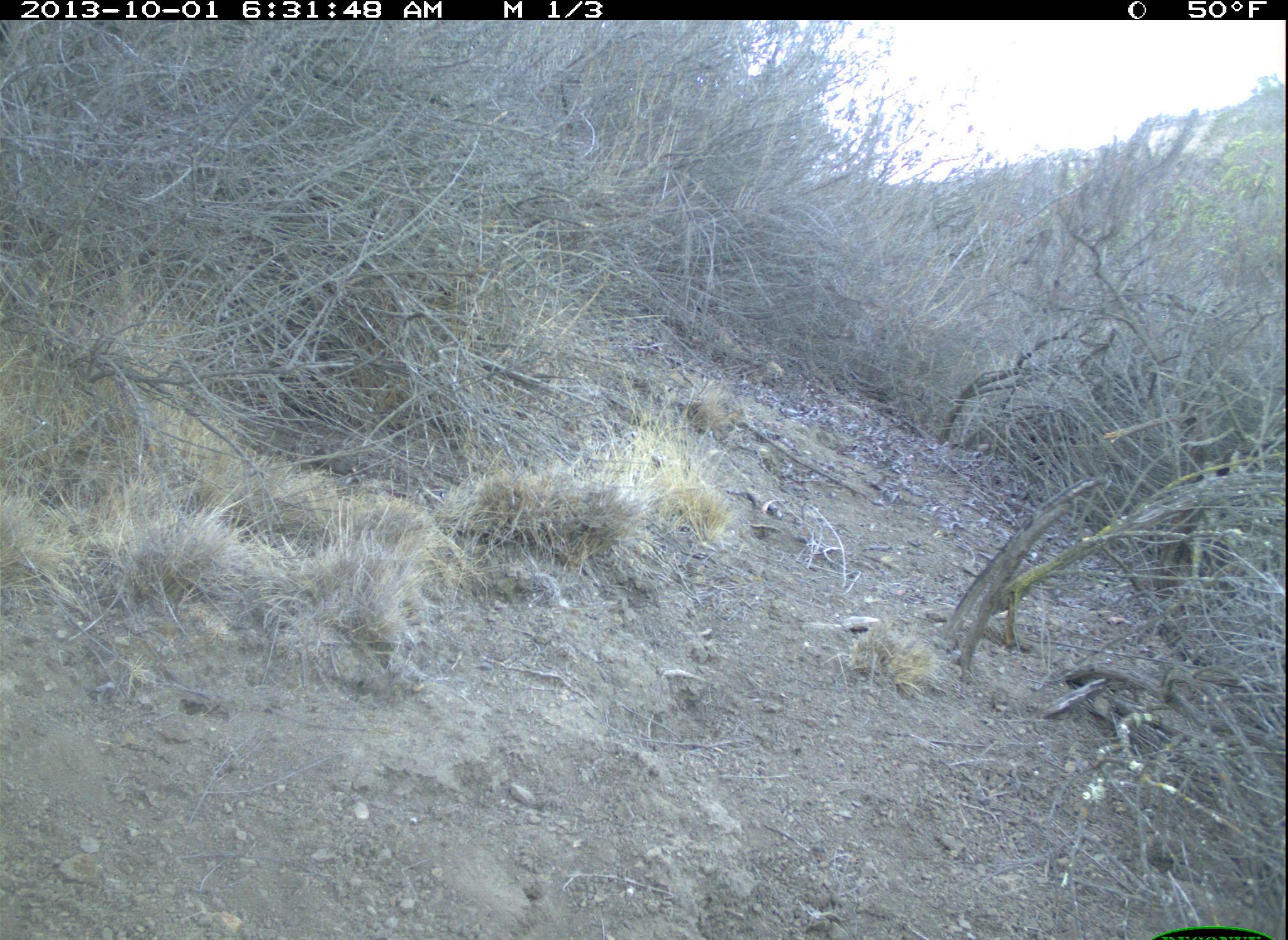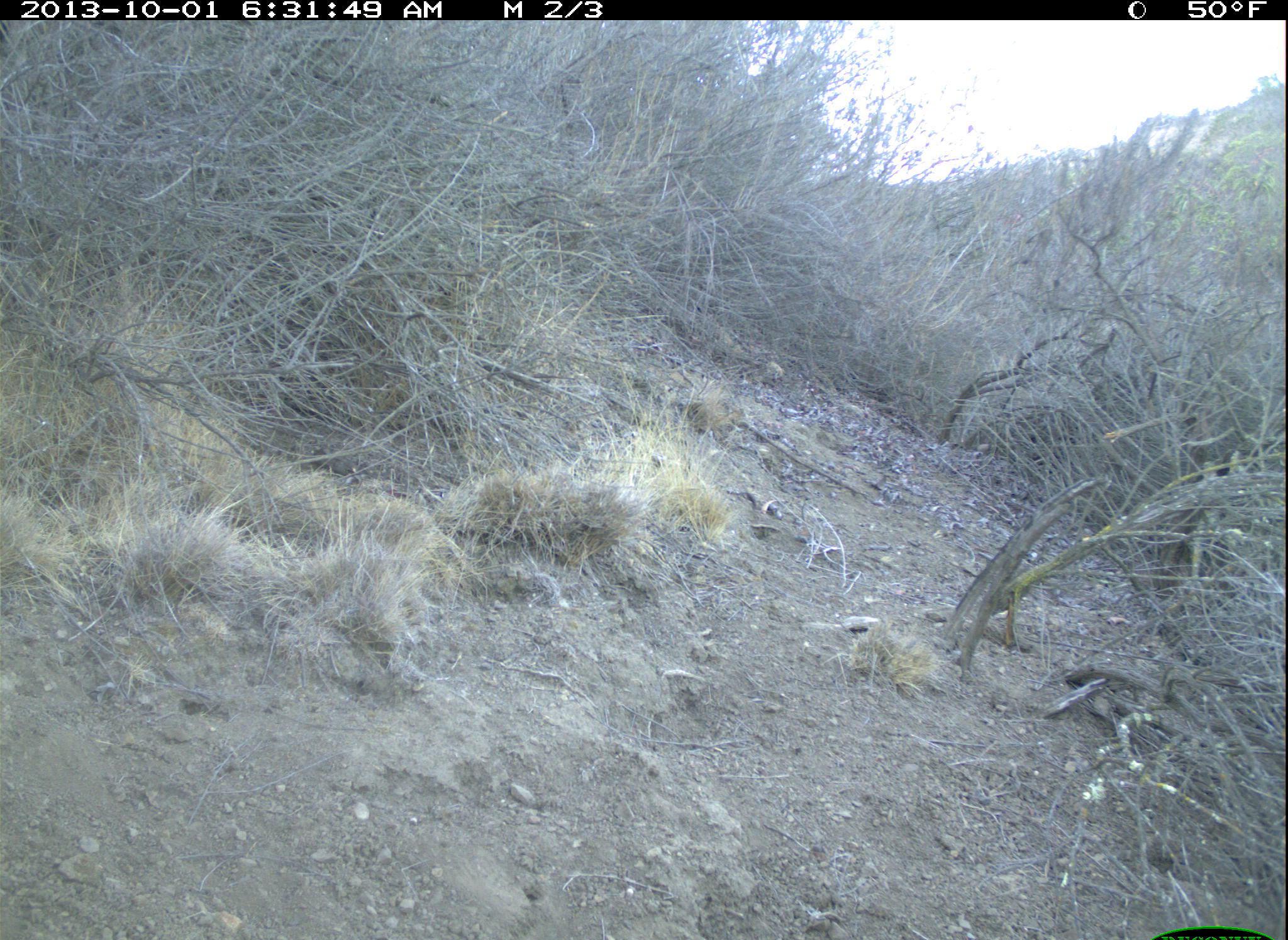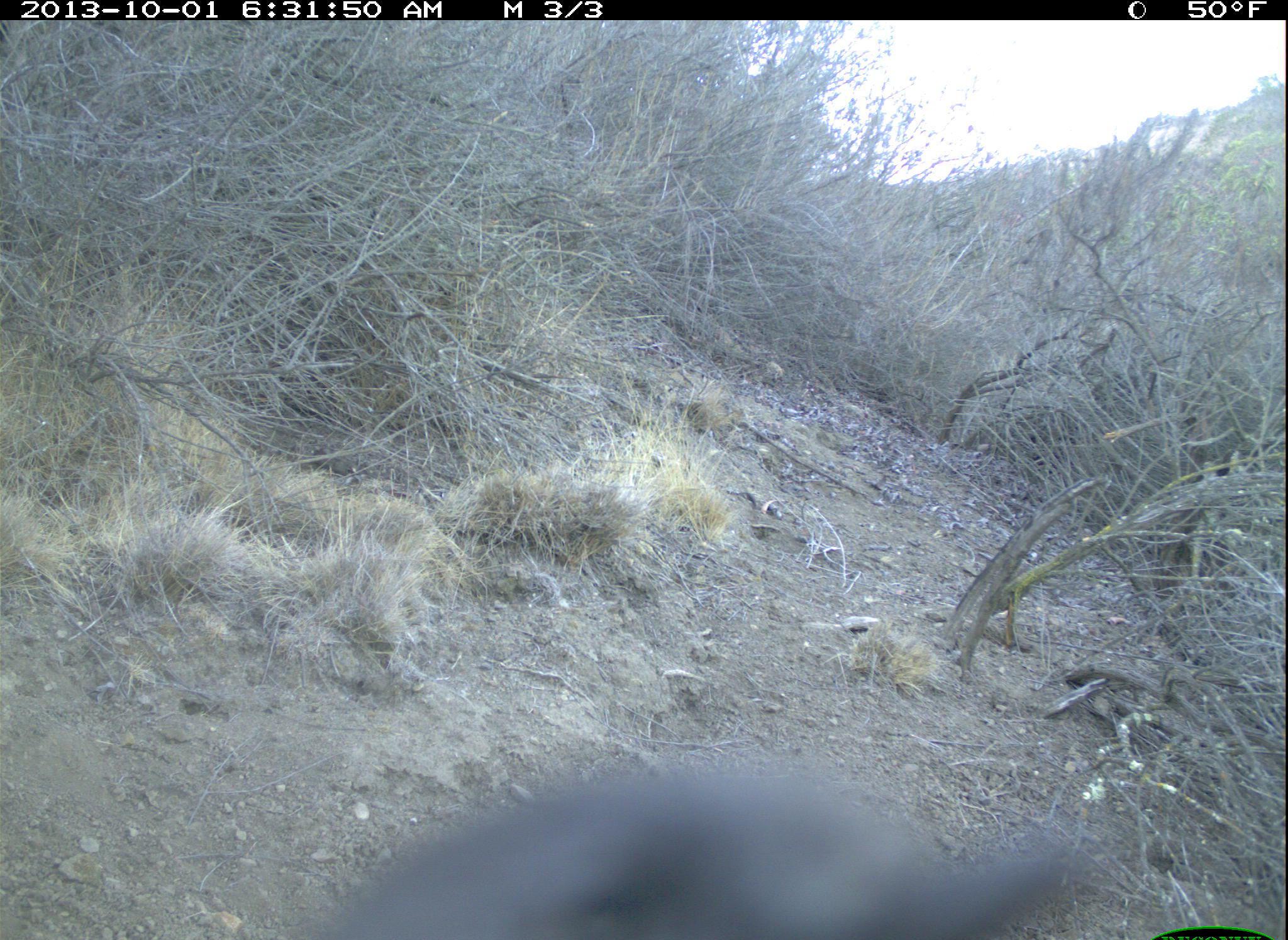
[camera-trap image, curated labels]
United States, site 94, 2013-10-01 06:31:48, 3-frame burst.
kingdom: Animalia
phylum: Chordata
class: Aves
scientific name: Aves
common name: bird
Bird (Aves).